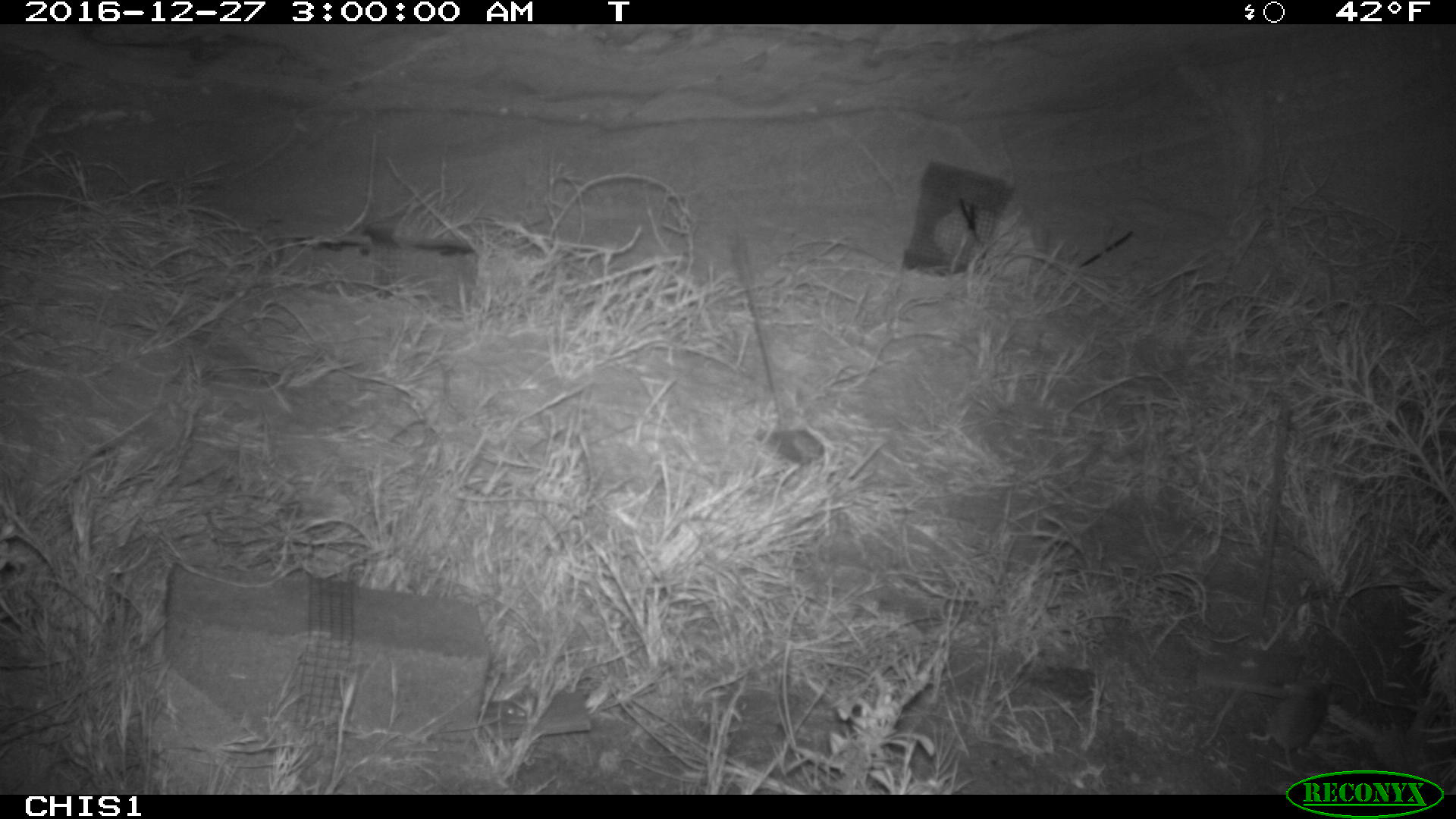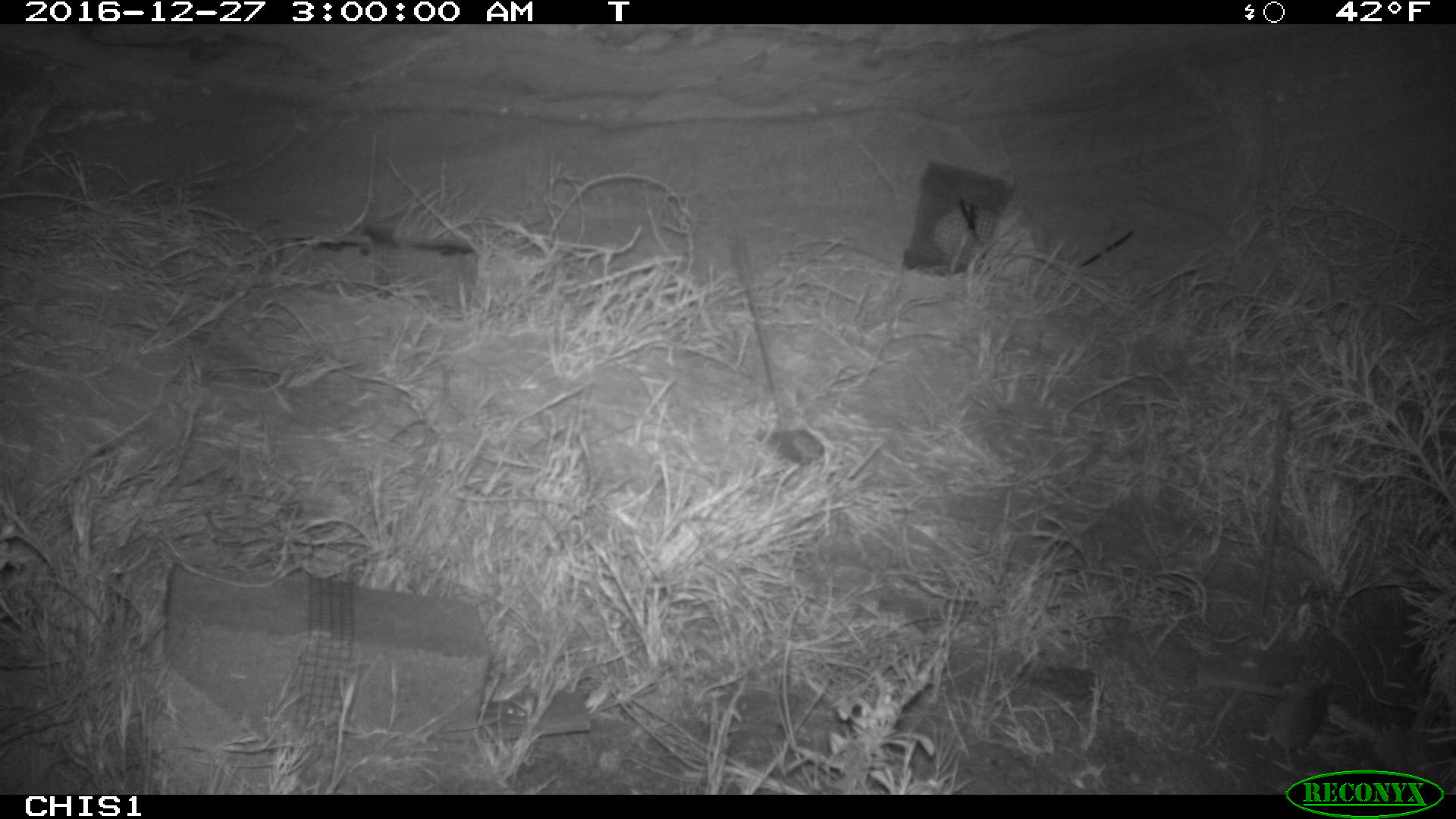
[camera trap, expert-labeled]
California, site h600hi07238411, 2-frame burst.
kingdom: Animalia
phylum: Chordata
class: Mammalia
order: Rodentia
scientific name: Rodentia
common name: rodent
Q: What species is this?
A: Rodent (Rodentia).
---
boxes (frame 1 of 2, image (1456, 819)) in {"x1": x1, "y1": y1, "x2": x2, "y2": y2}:
rodent: {"x1": 1246, "y1": 681, "x2": 1329, "y2": 778}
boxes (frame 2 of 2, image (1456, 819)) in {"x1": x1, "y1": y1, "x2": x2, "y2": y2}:
rodent: {"x1": 1250, "y1": 682, "x2": 1327, "y2": 770}